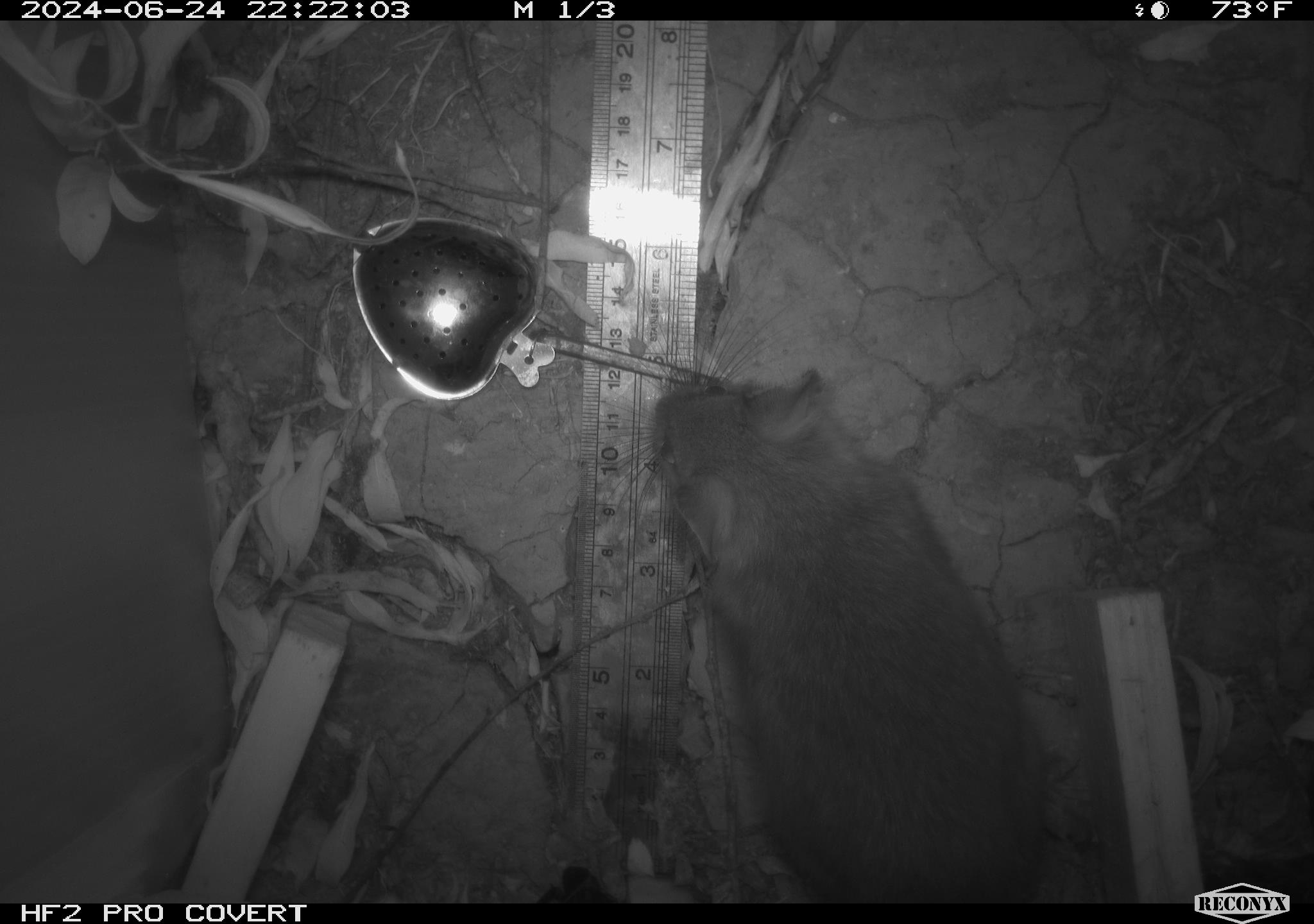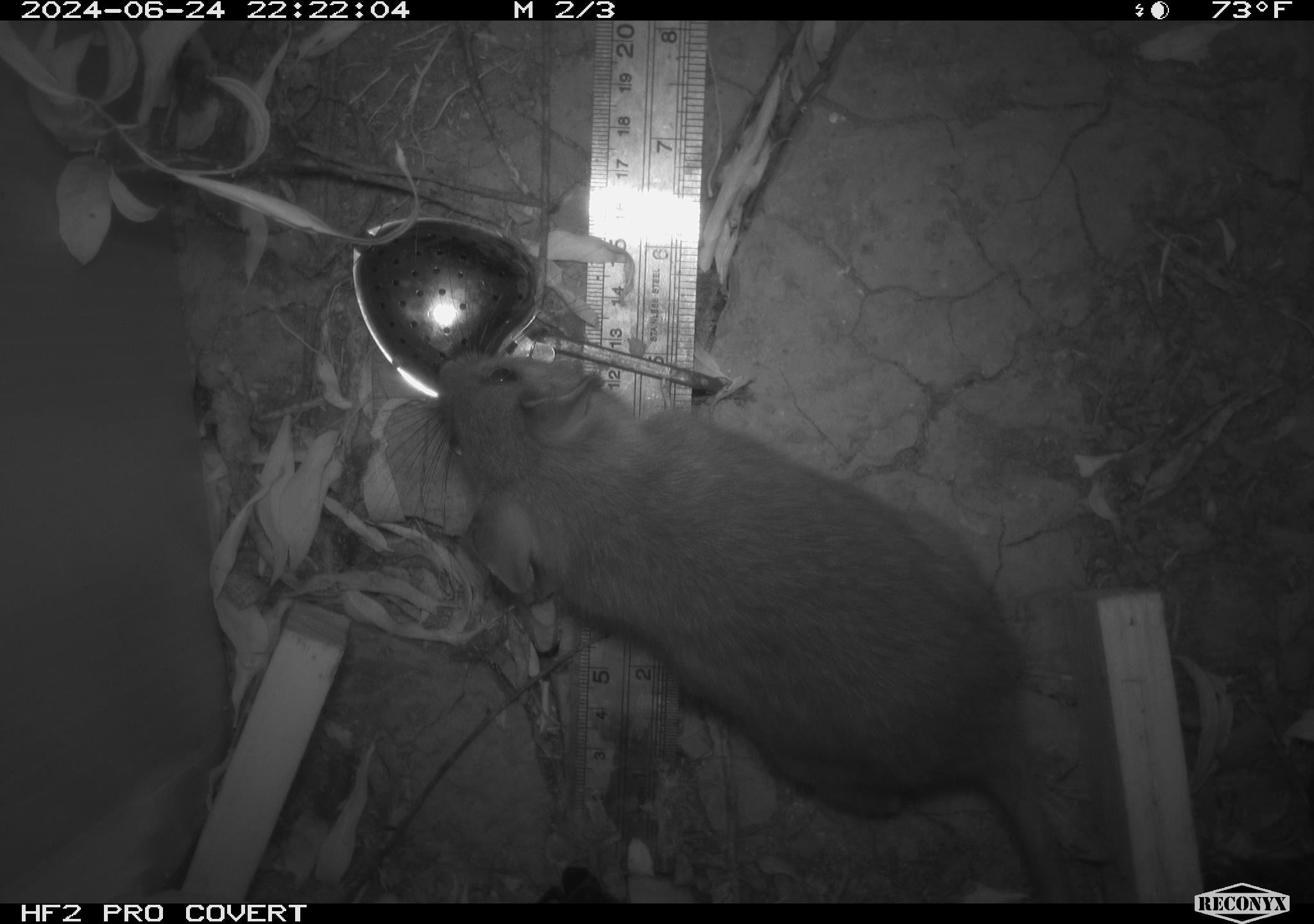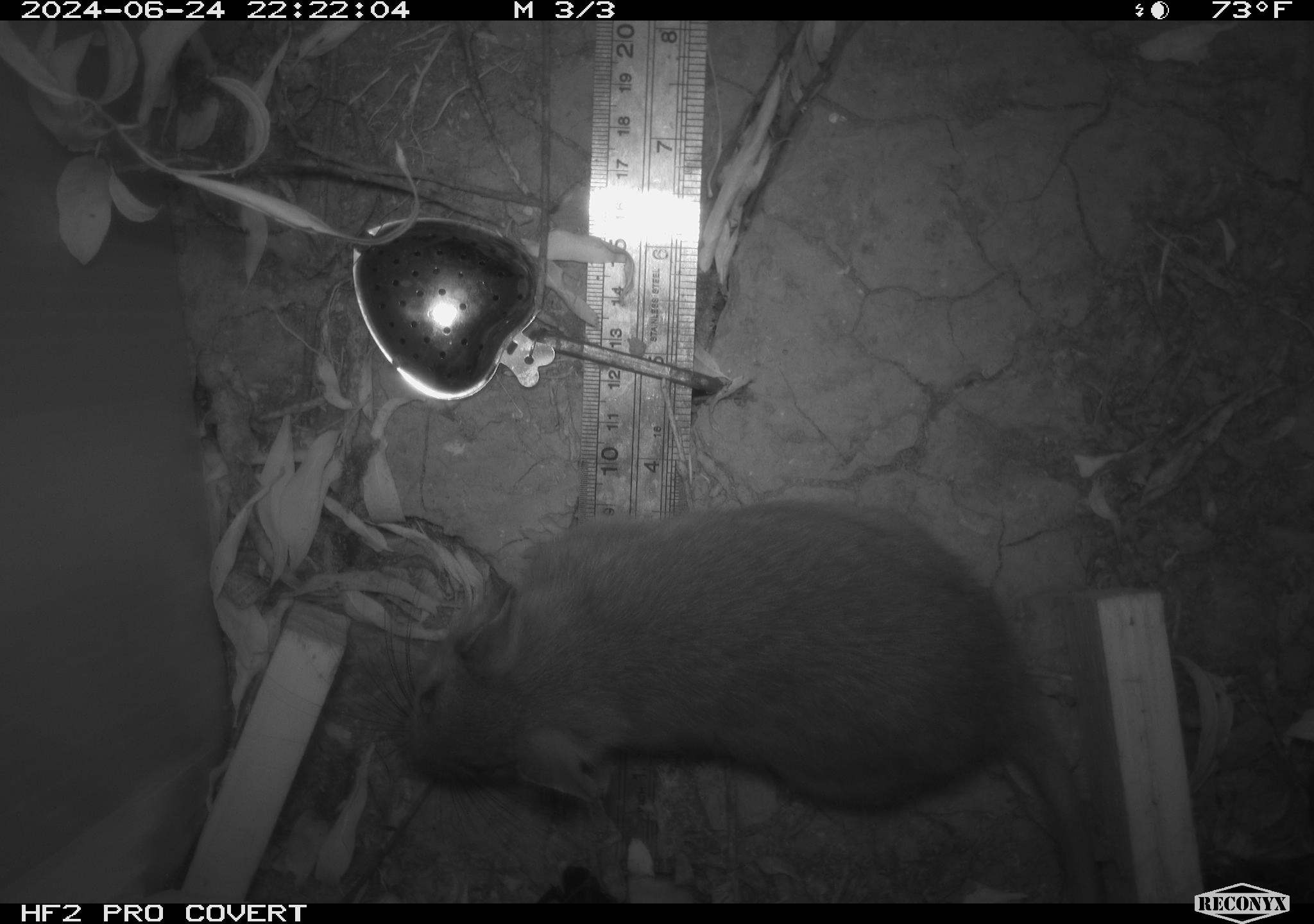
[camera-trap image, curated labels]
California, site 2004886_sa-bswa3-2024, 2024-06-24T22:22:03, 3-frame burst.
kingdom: Animalia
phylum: Chordata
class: Mammalia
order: Rodentia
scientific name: Rodentia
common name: woodrat or rat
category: woodrat or rat species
Woodrat or rat species (woodrat or rat) (Rodentia).